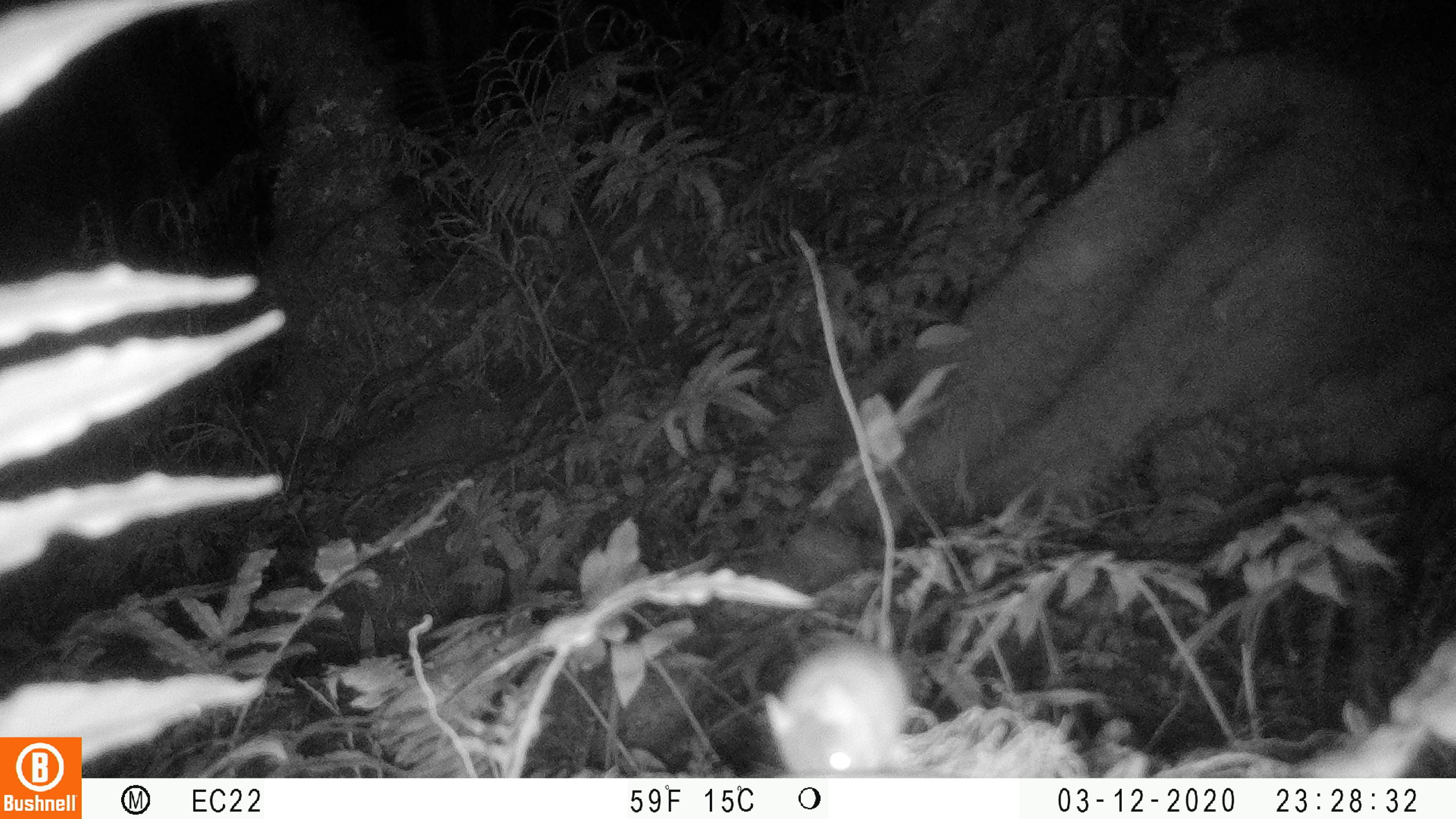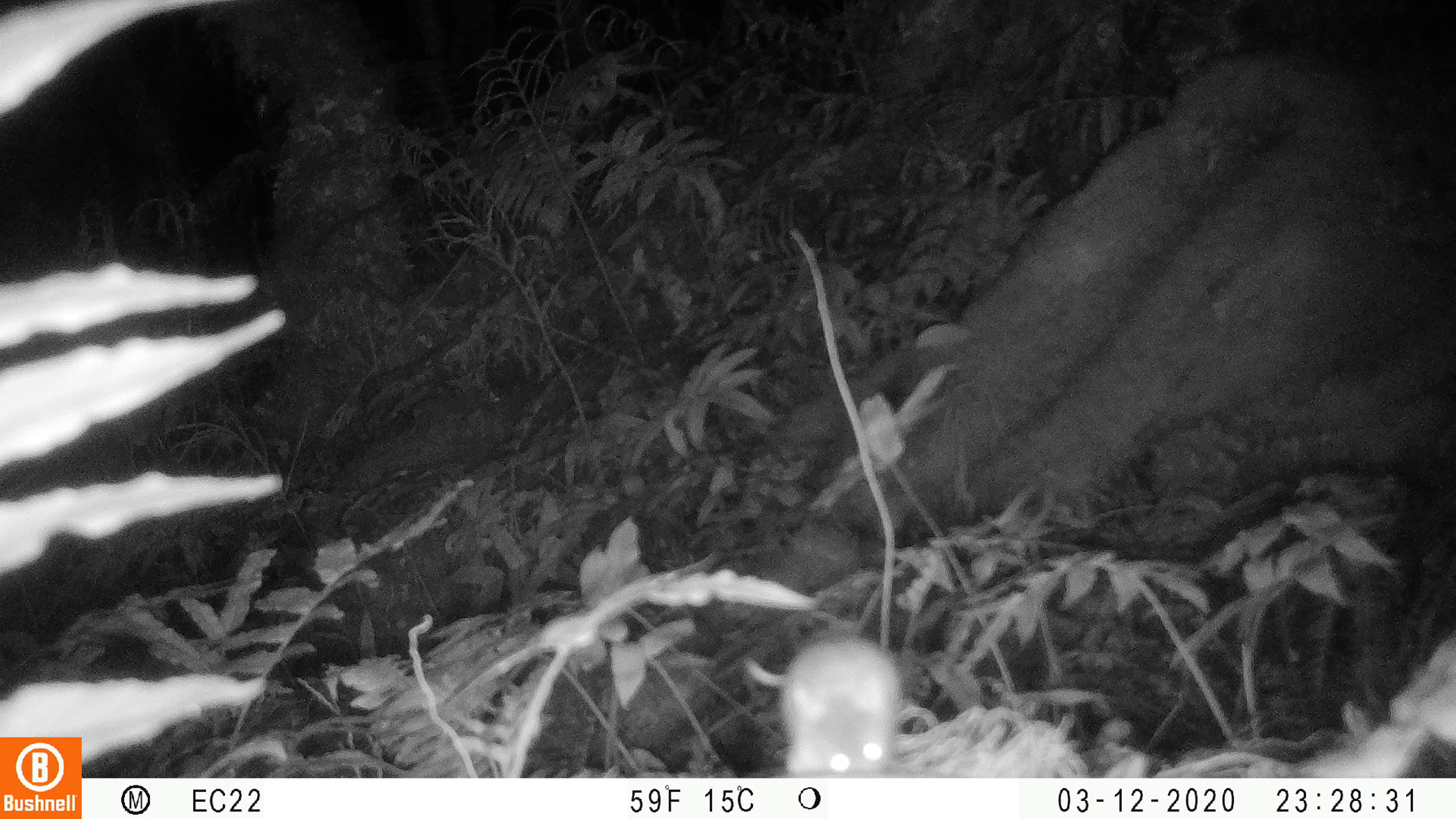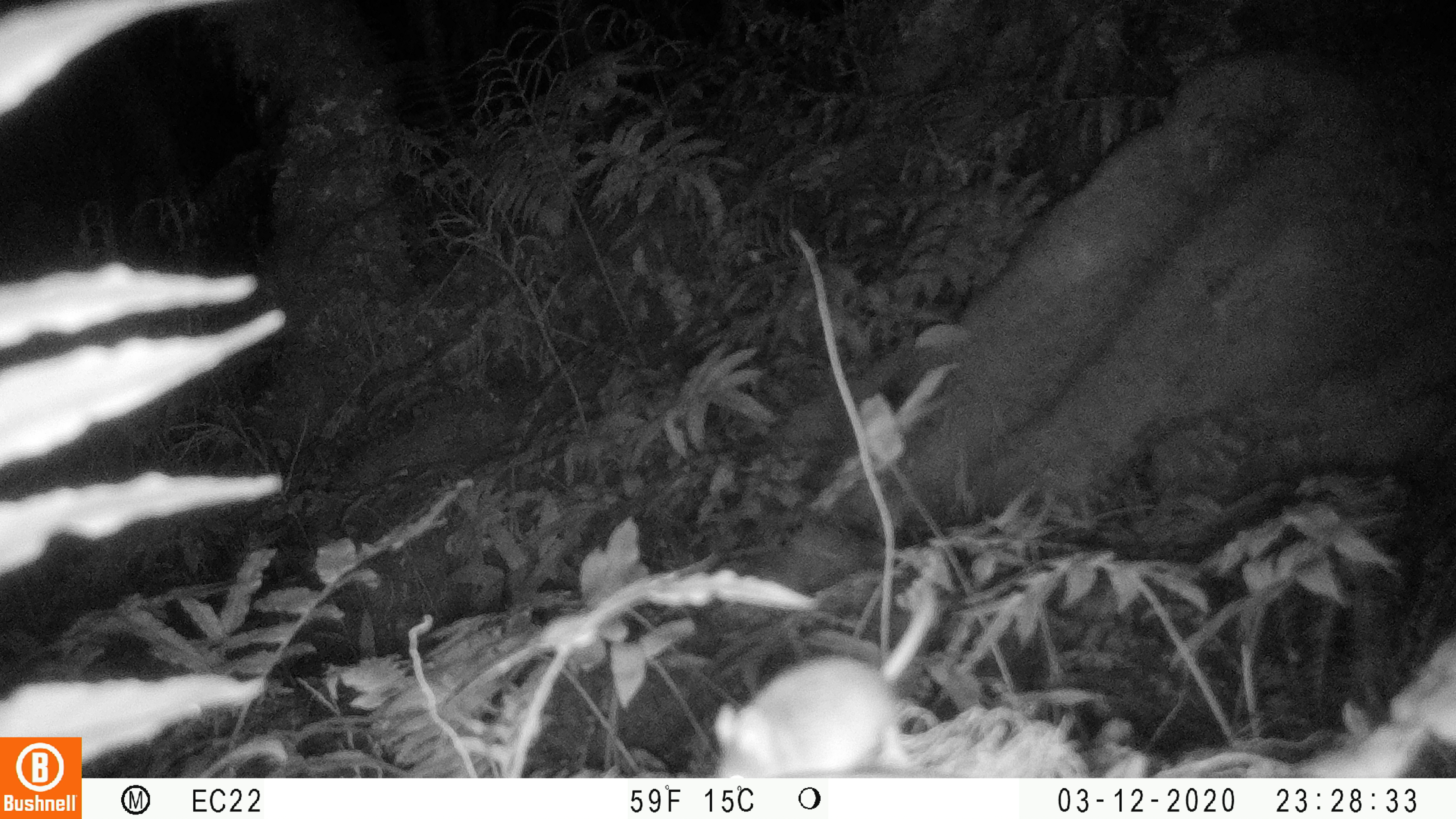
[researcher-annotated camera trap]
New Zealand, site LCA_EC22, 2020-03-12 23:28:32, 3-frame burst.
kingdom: Animalia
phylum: Chordata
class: Mammalia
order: Rodentia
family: Muridae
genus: Rattus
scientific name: Rattus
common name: rat